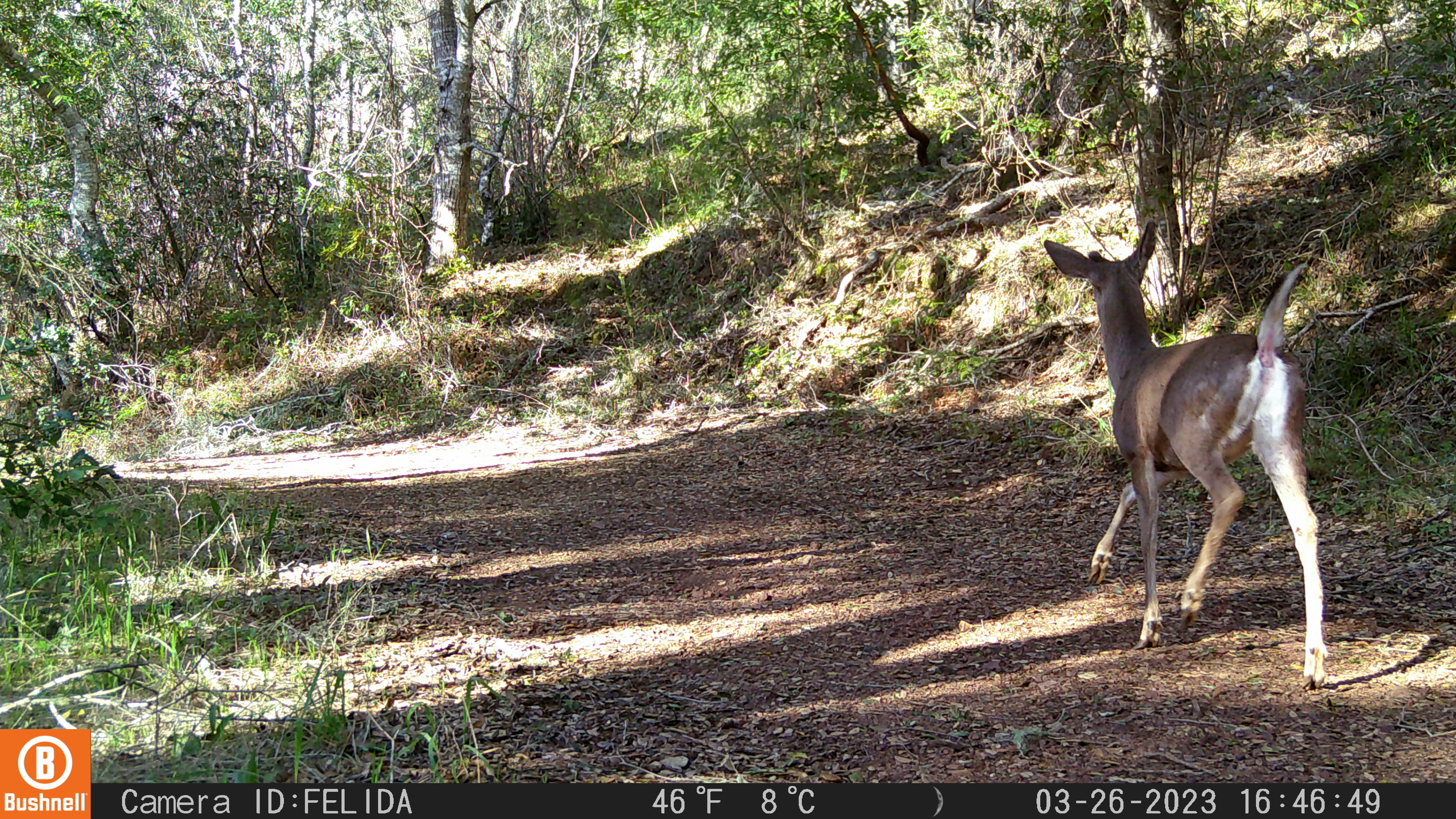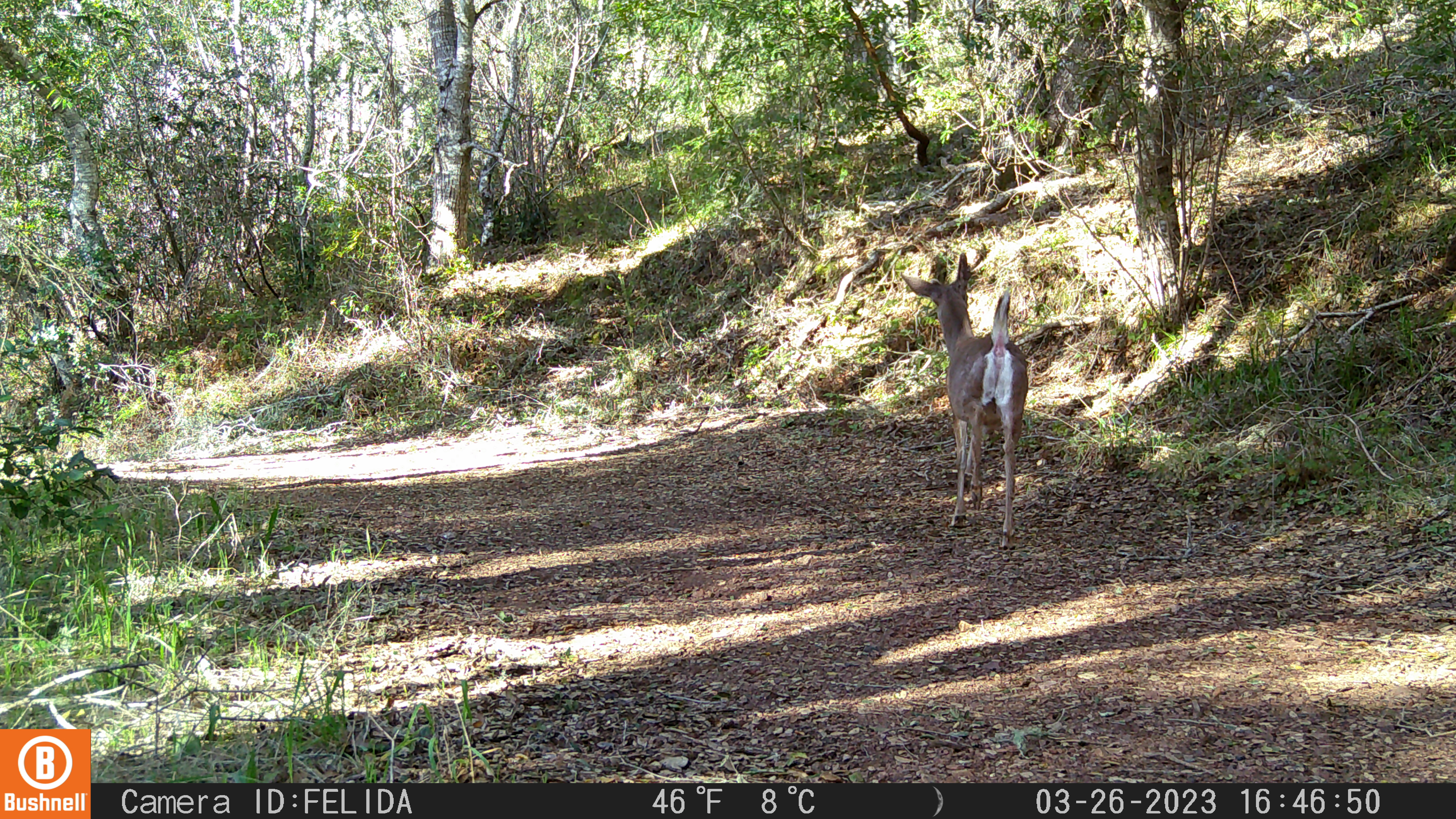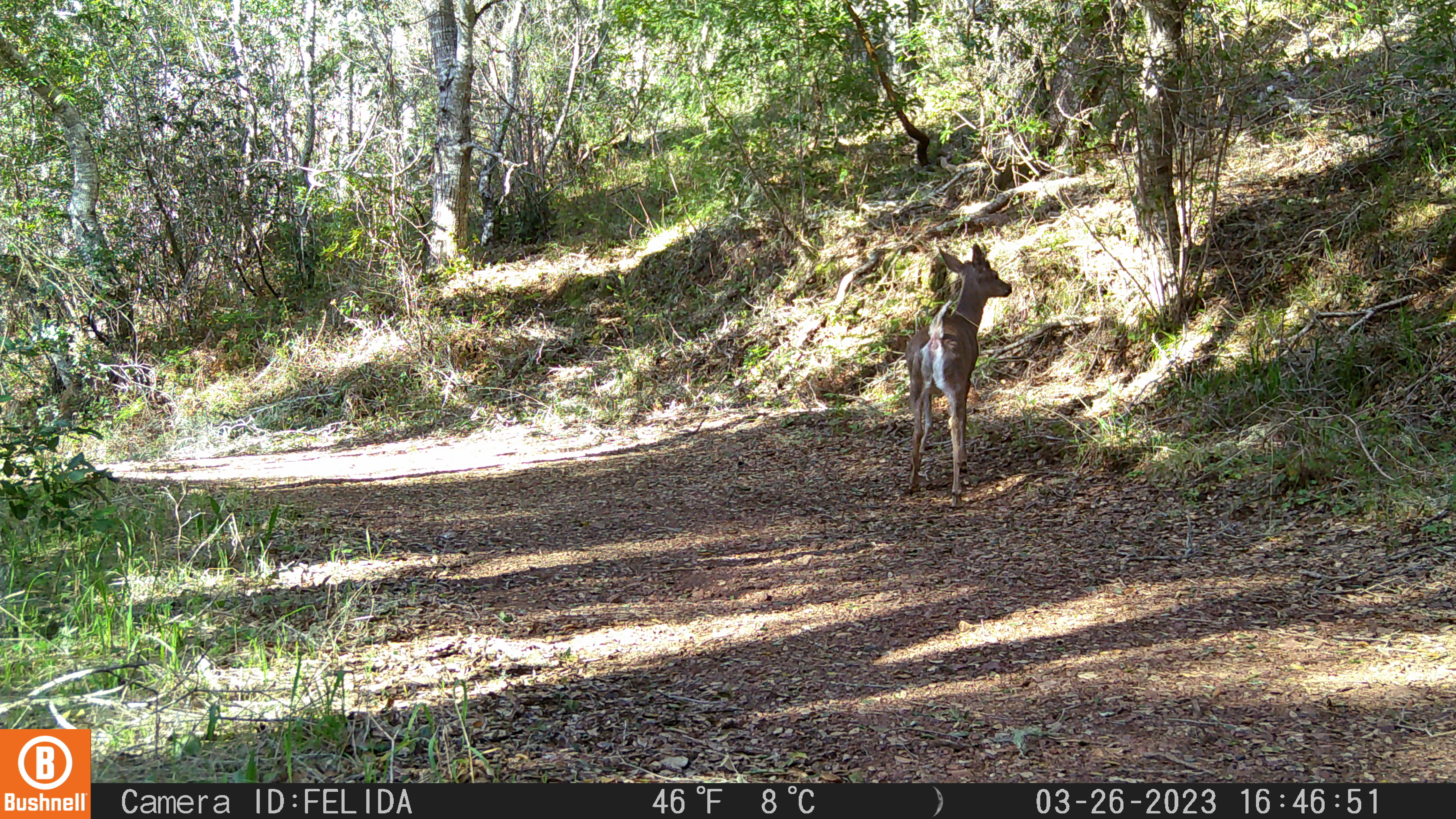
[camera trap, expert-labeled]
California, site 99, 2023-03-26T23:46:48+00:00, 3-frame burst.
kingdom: Animalia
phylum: Chordata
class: Mammalia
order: Artiodactyla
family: Cervidae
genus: Odocoileus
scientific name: Odocoileus hemionus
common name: mule deer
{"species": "mule deer (Odocoileus hemionus)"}